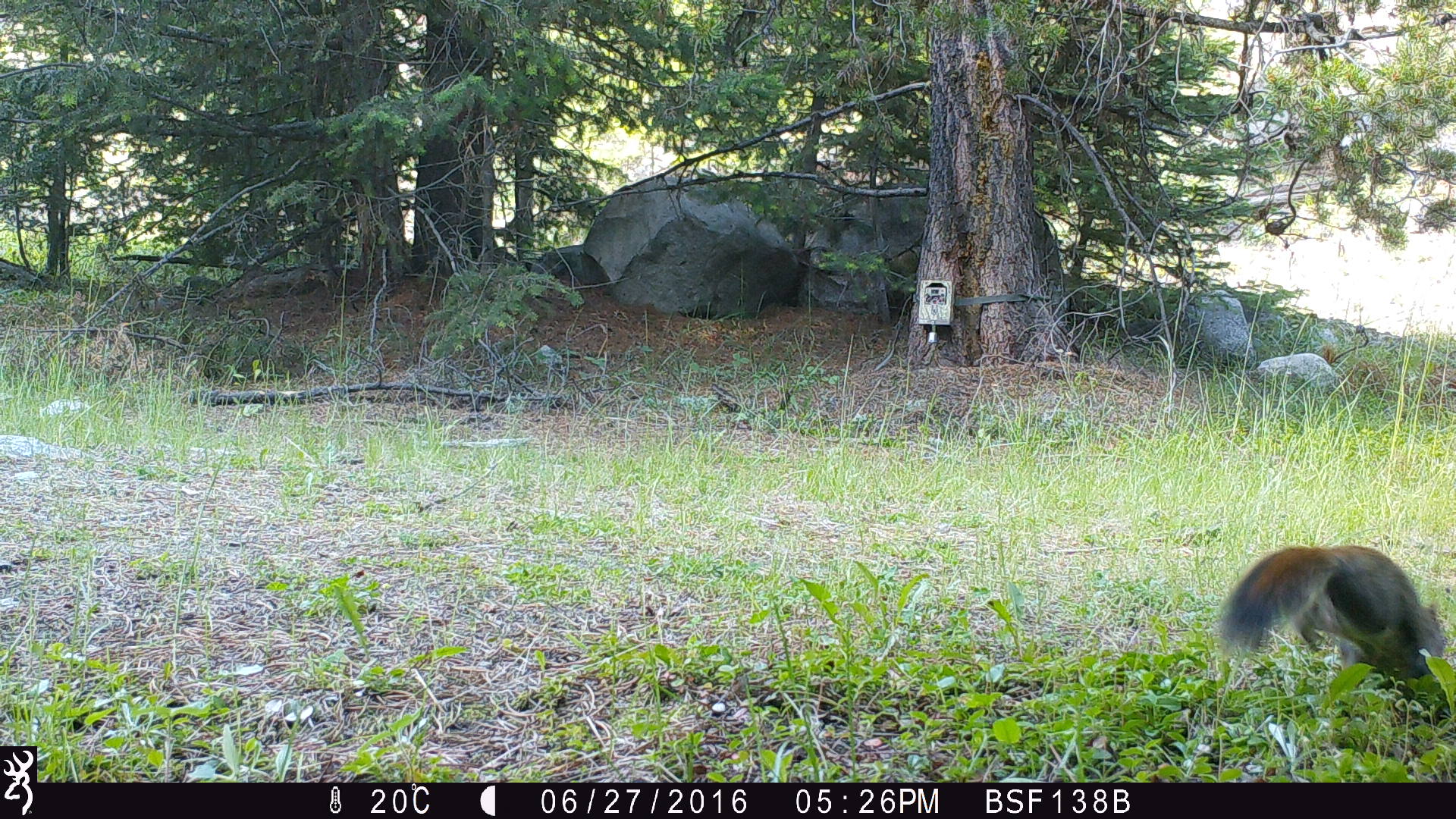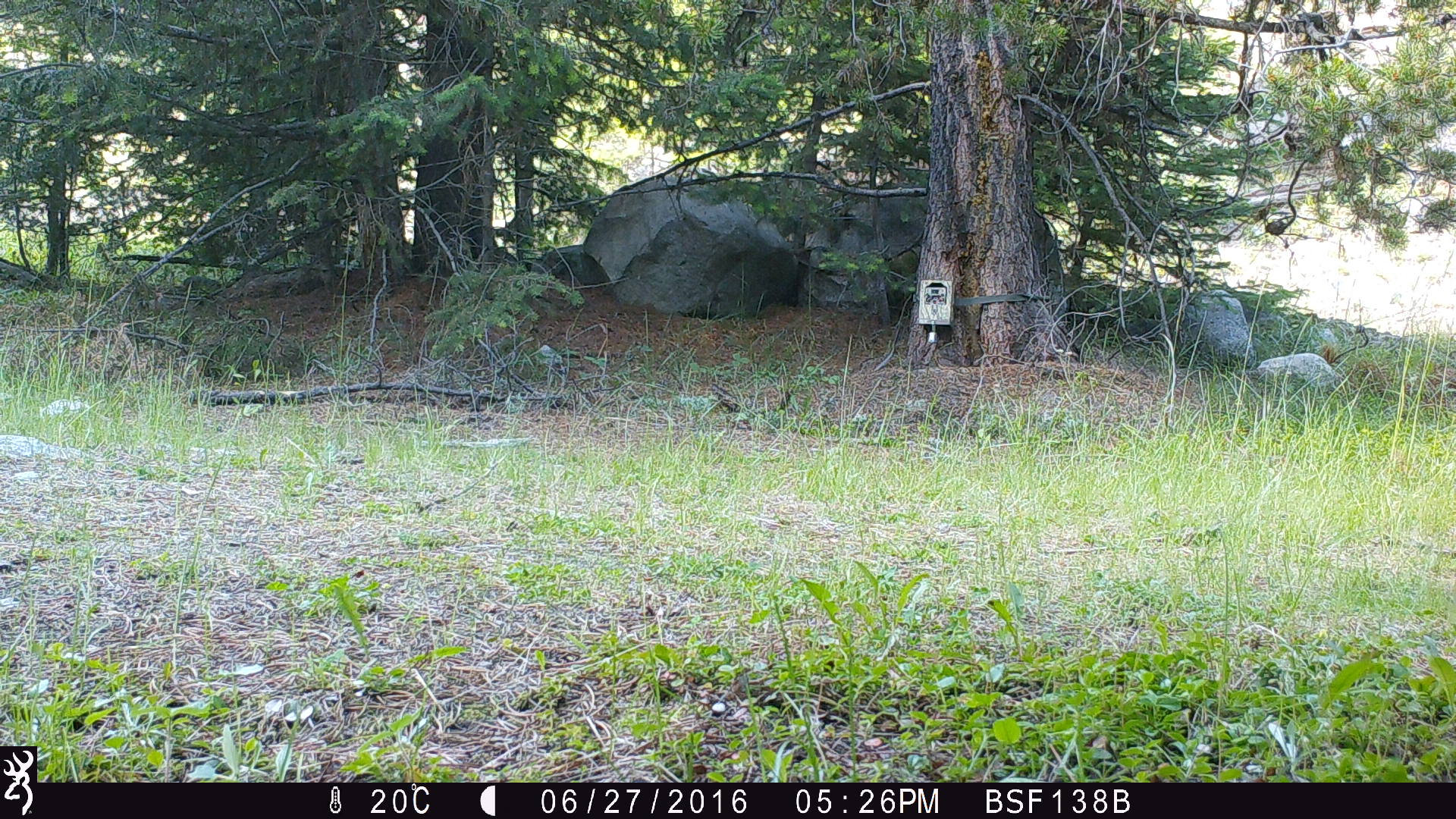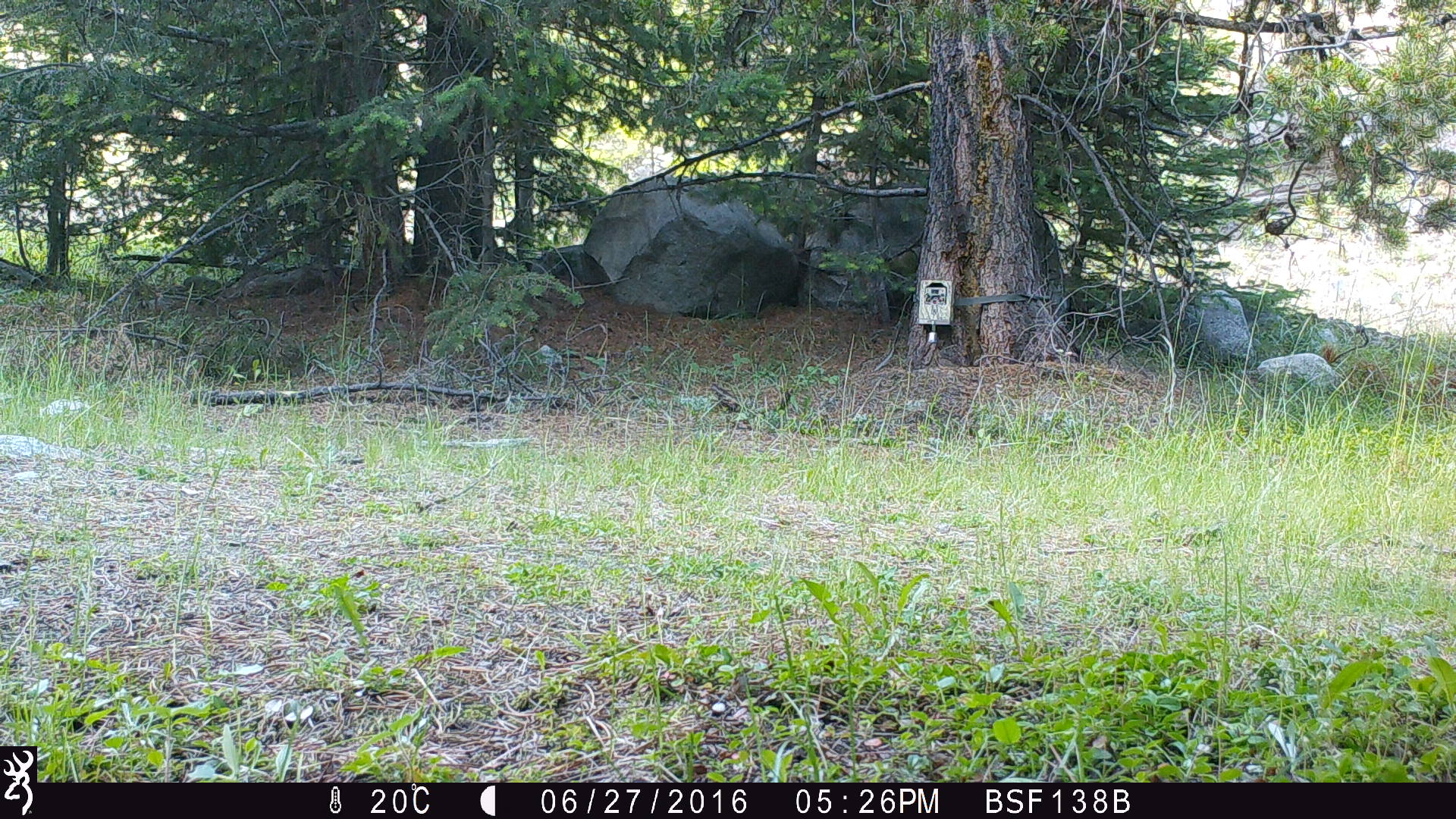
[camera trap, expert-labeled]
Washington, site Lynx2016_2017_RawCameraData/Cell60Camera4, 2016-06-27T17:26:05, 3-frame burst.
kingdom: Animalia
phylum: Chordata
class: Mammalia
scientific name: Mammalia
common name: small mammal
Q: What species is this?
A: Small mammal (Mammalia).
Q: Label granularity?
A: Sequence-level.